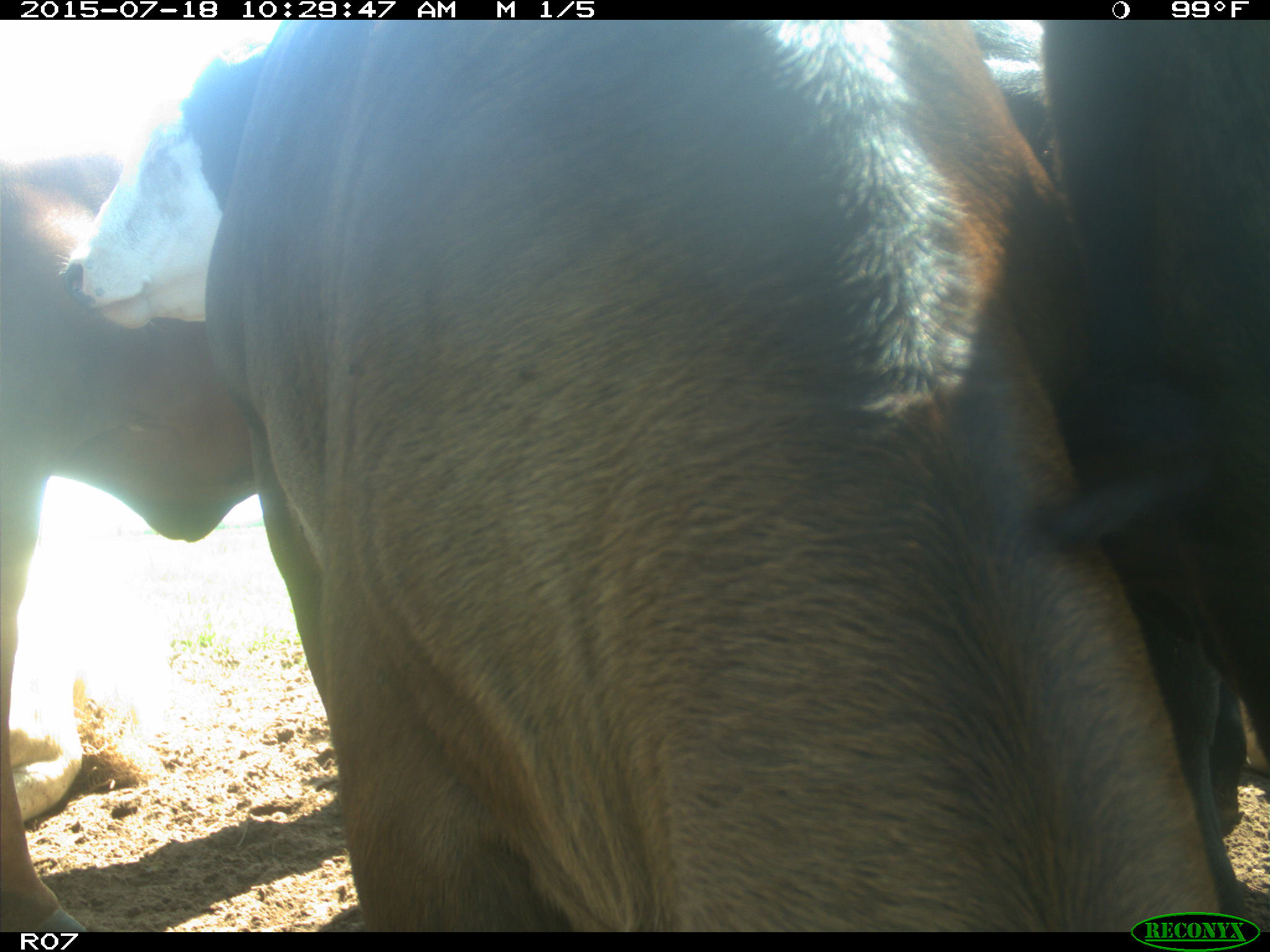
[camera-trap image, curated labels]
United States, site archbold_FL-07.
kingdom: Animalia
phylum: Chordata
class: Mammalia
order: Artiodactyla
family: Bovidae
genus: Bos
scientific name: Bos taurus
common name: domestic cow